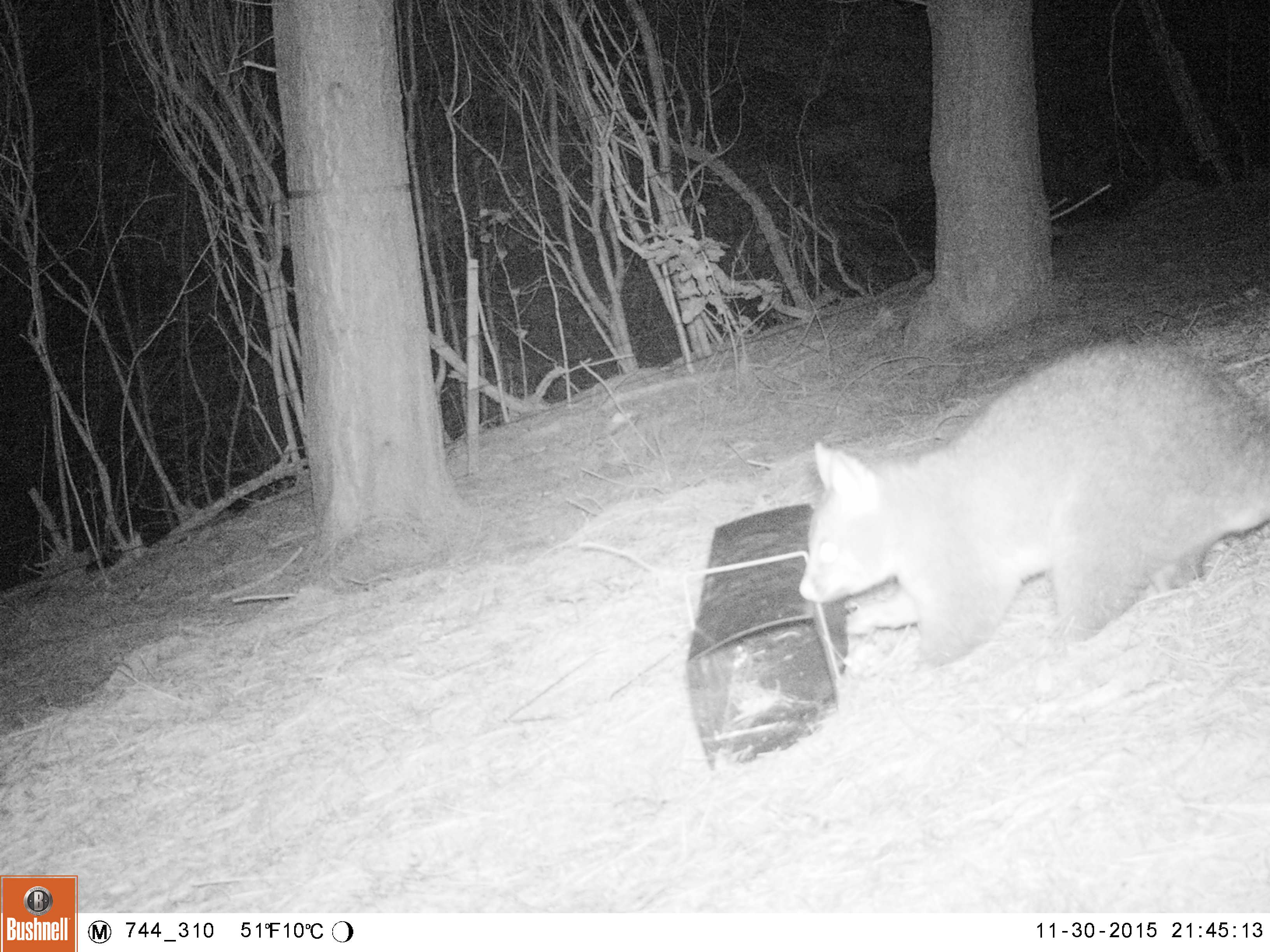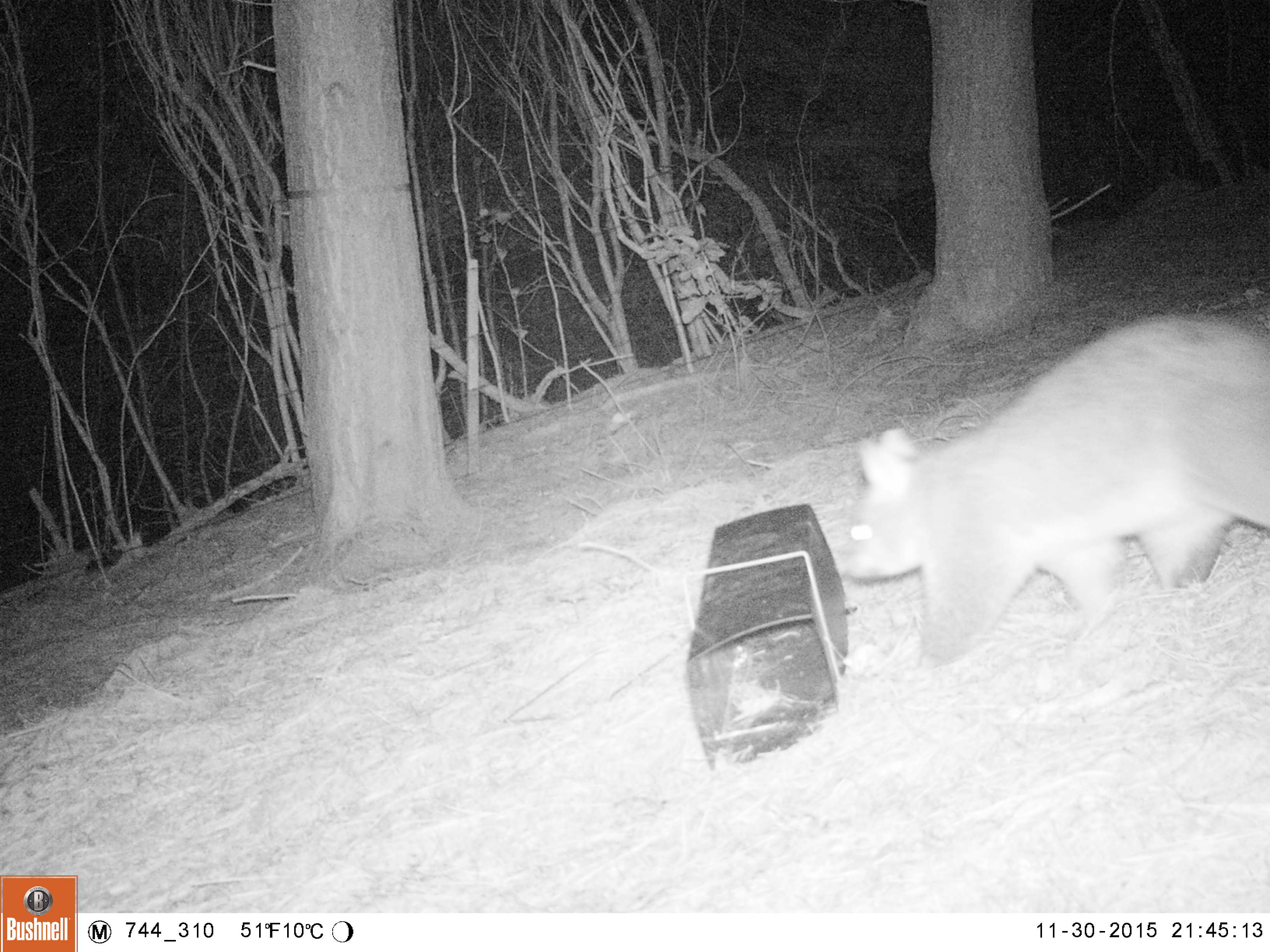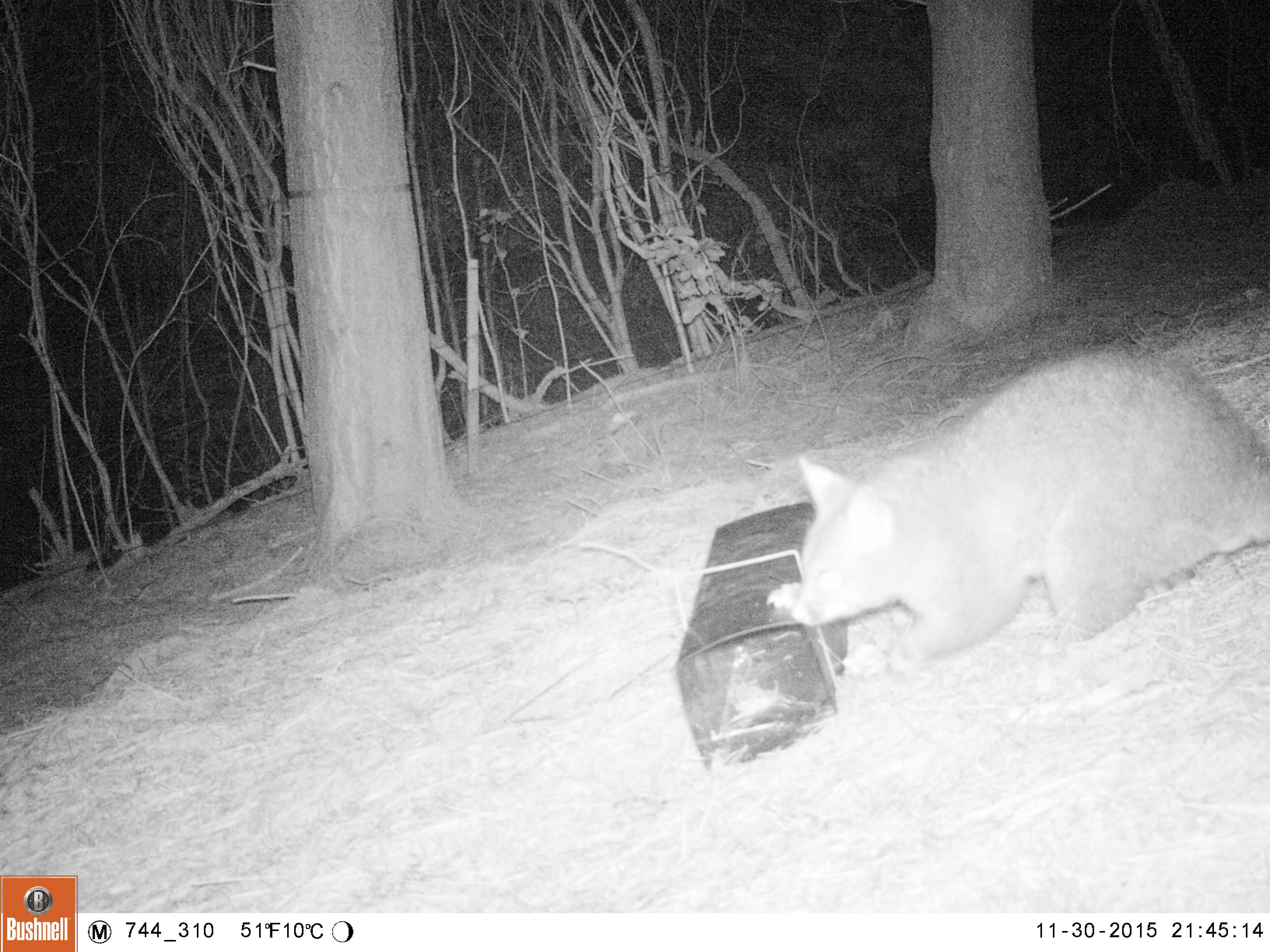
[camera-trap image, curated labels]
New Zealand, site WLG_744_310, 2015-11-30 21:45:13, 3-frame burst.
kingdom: Animalia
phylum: Chordata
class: Mammalia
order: Diprotodontia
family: Phalangeridae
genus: Trichosurus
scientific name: Trichosurus vulpecula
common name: common brushtail possum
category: possum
Possum (common brushtail possum) (Trichosurus vulpecula).